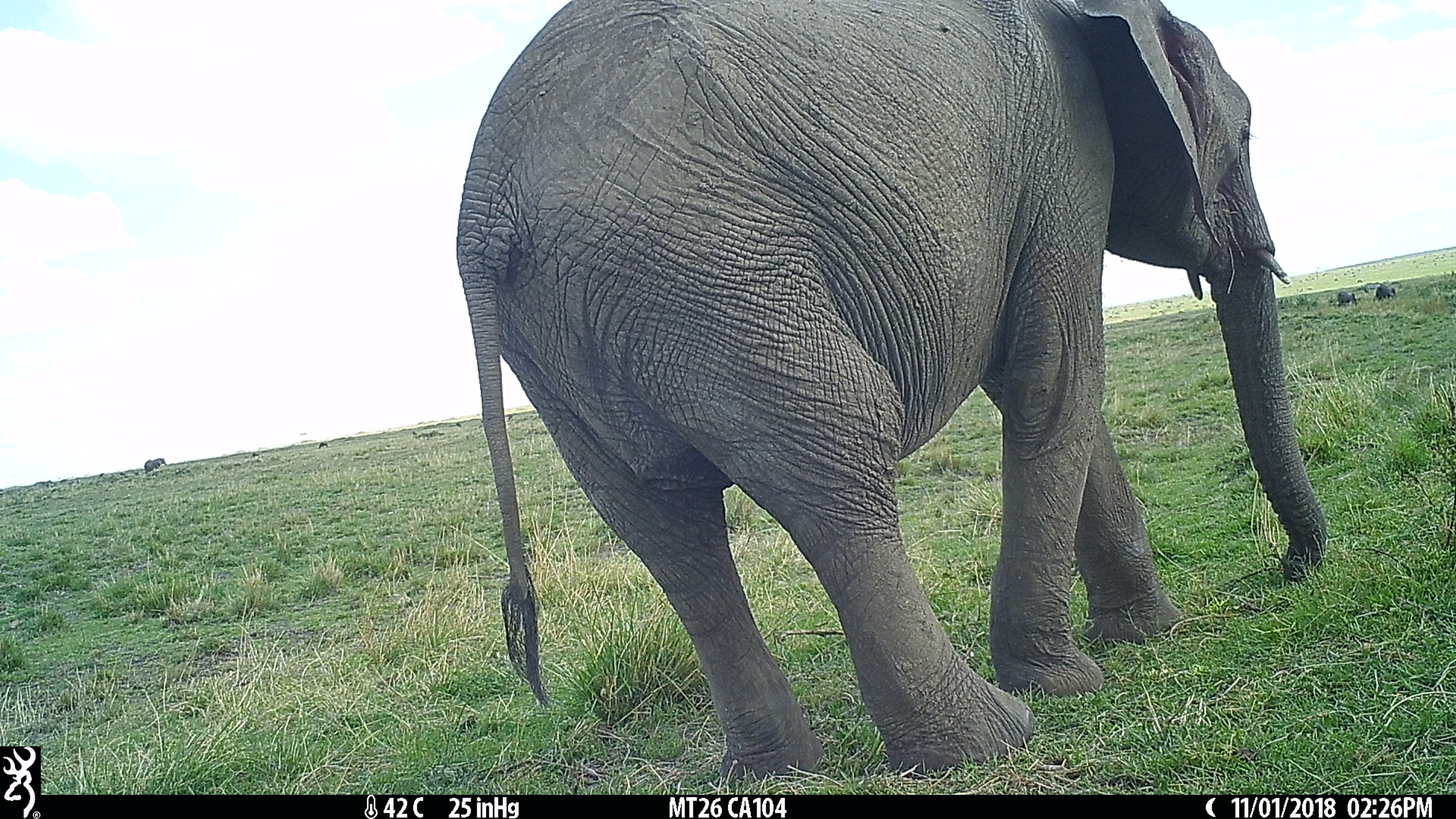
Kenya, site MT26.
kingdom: Animalia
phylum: Chordata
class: Mammalia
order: Proboscidea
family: Elephantidae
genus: Loxodonta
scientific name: Loxodonta africana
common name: elephant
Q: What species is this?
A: Elephant (Loxodonta africana).